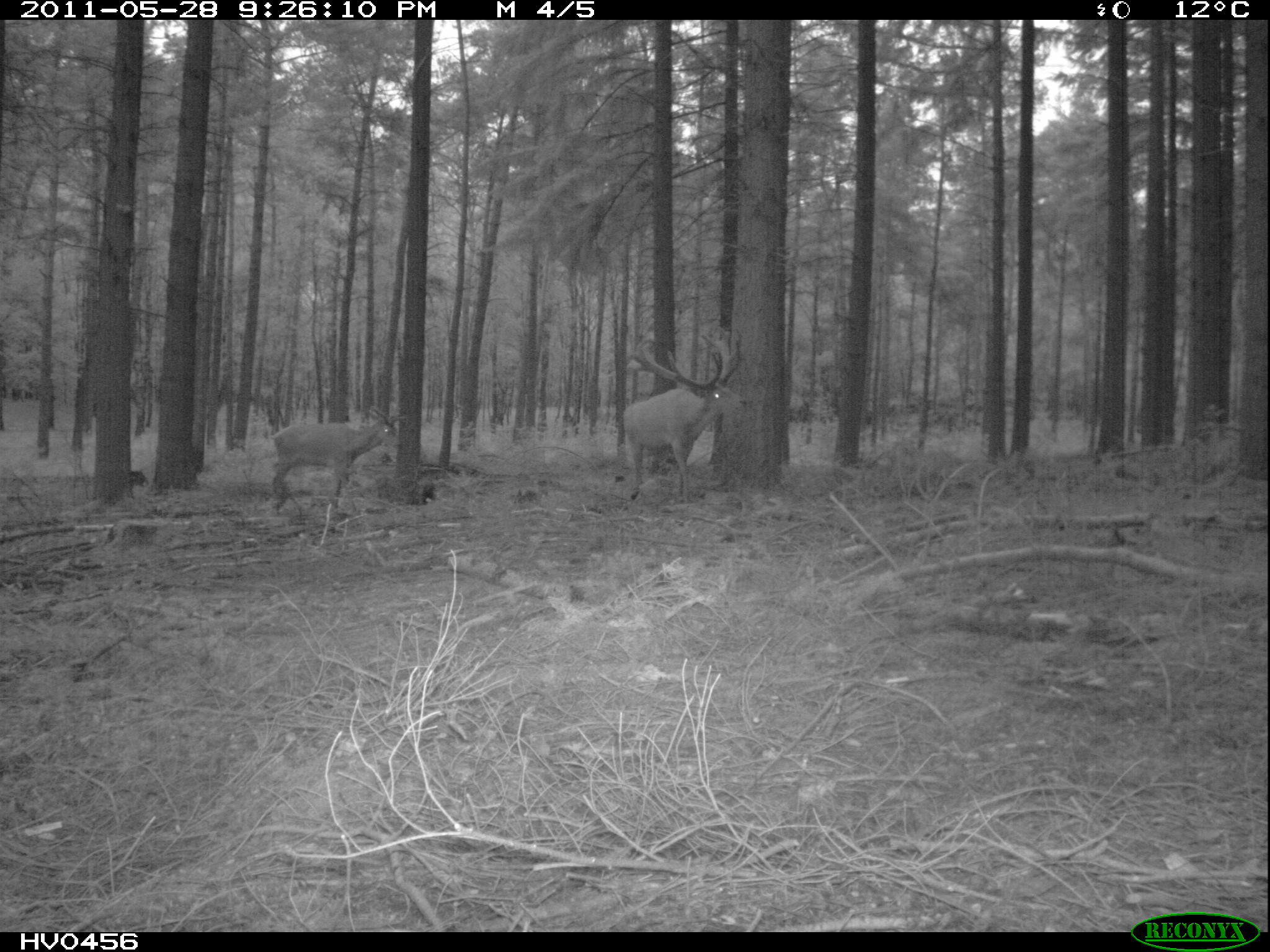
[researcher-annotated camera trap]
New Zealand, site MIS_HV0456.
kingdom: Animalia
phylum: Chordata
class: Mammalia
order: Artiodactyla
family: Cervidae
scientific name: Cervidae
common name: deer